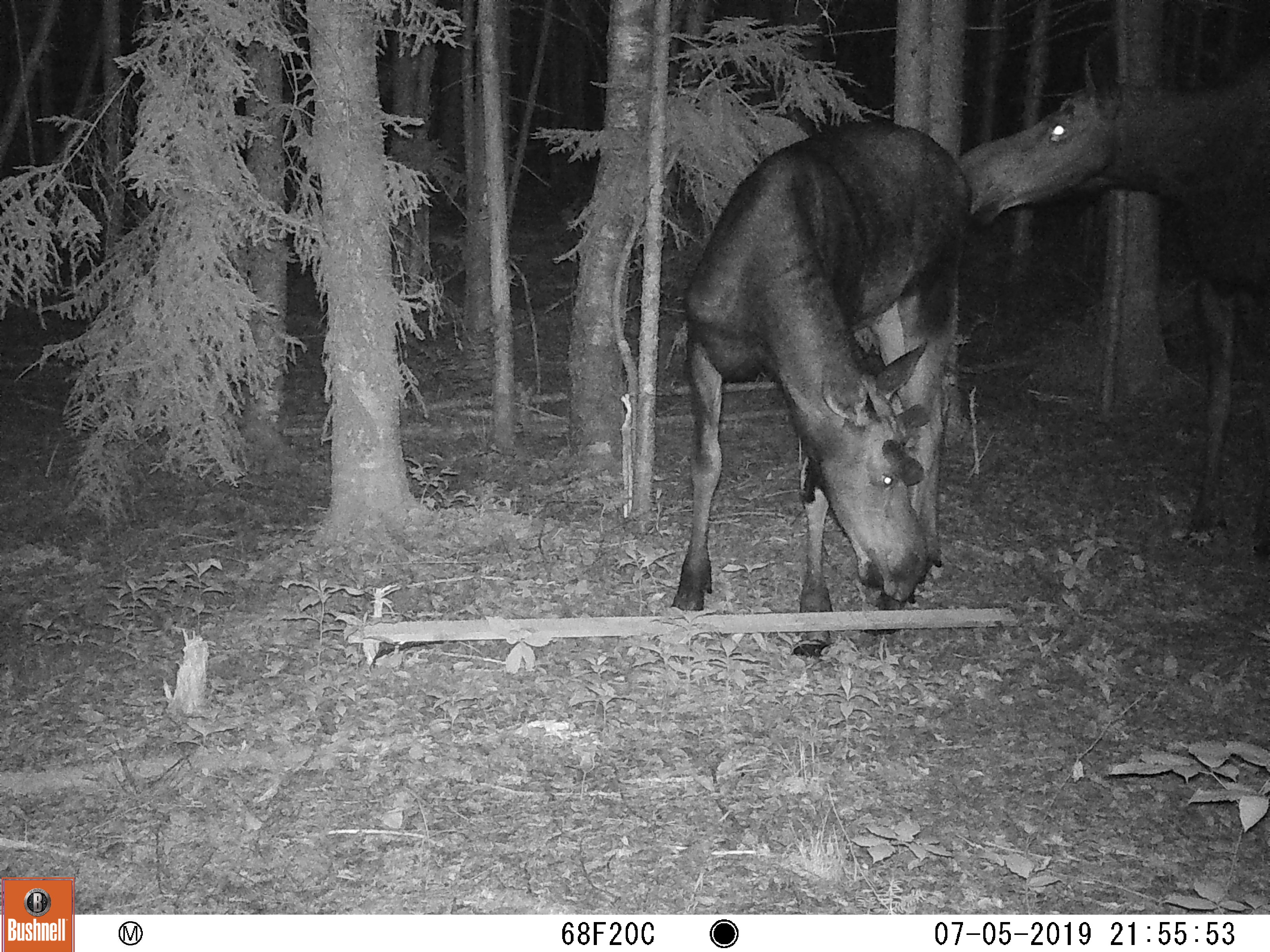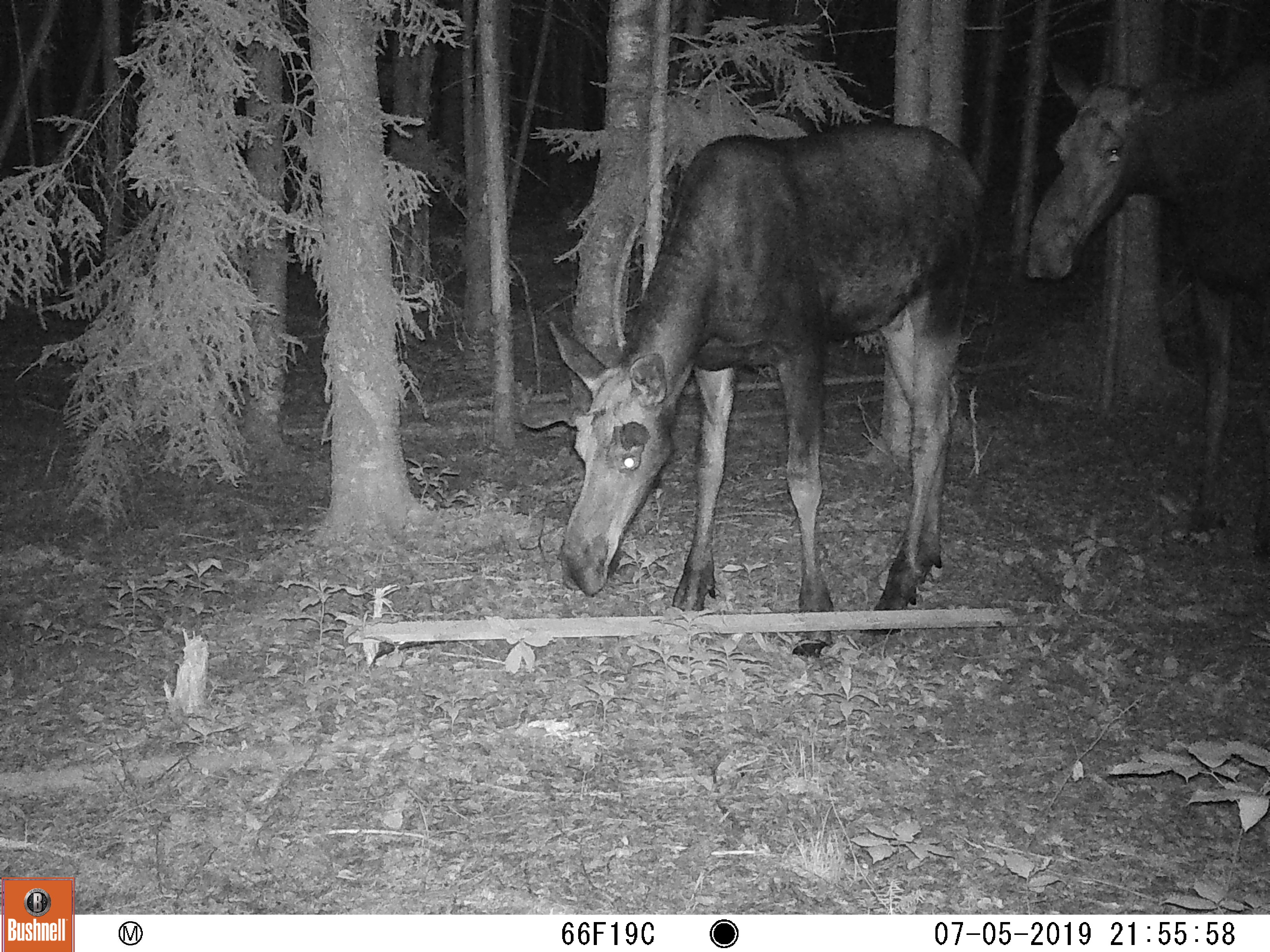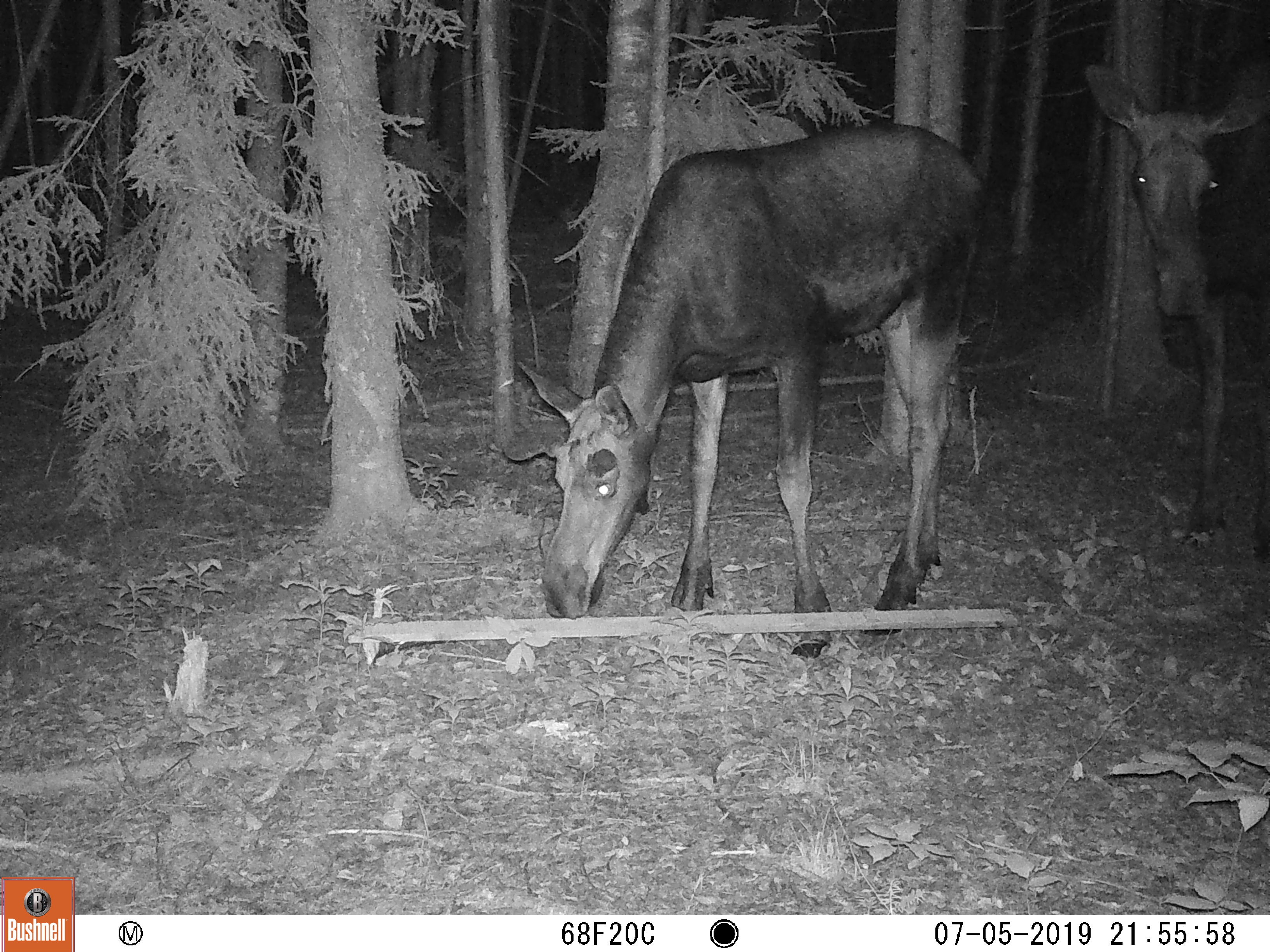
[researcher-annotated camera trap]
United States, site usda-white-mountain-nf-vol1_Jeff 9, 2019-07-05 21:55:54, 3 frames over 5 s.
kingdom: Animalia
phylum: Chordata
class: Mammalia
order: Artiodactyla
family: Cervidae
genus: Alces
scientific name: Alces alces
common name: moose